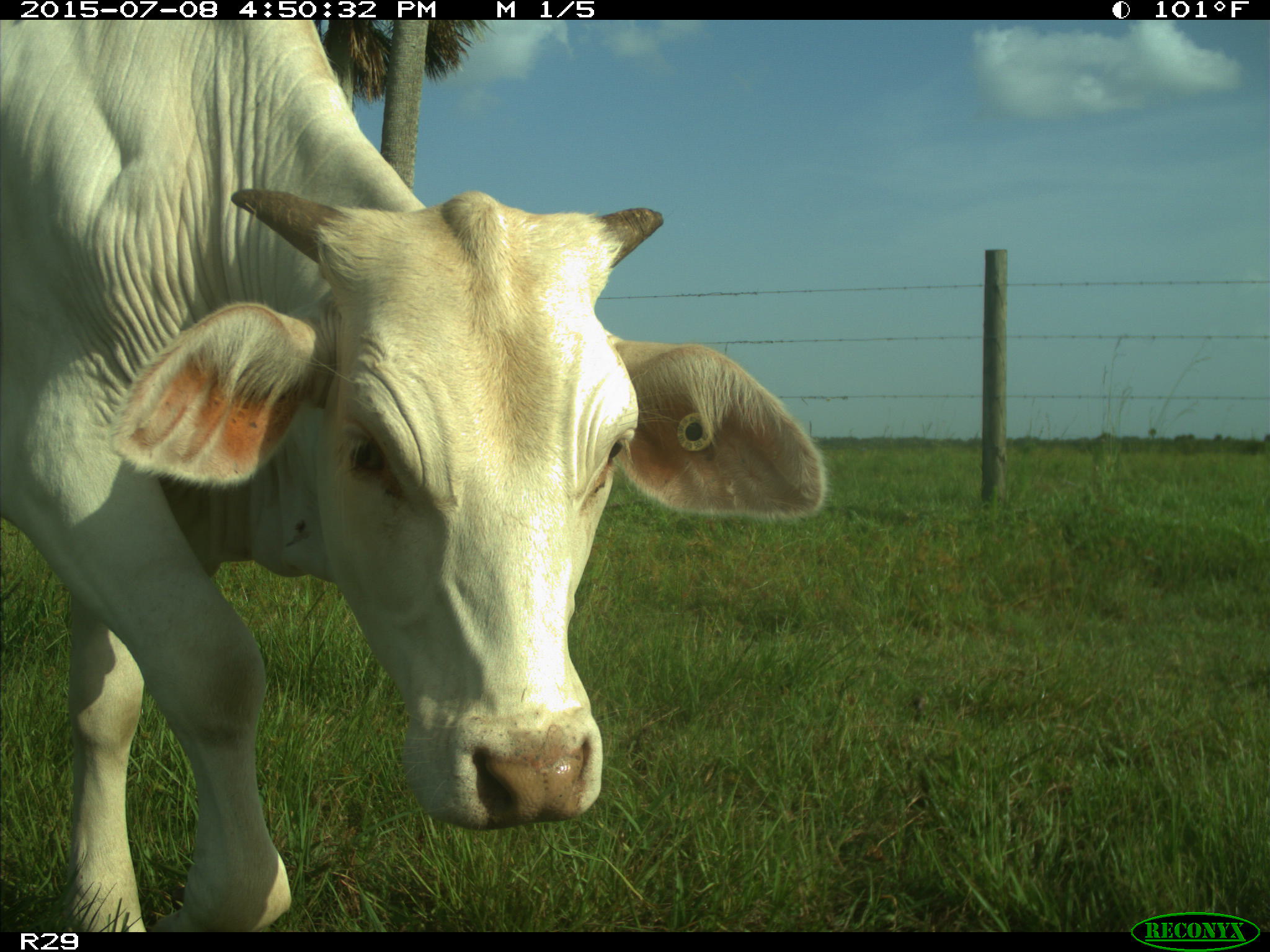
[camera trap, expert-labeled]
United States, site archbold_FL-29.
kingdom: Animalia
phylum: Chordata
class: Mammalia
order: Artiodactyla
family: Bovidae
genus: Bos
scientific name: Bos taurus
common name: domestic cow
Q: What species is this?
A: Bos taurus (domestic cow).